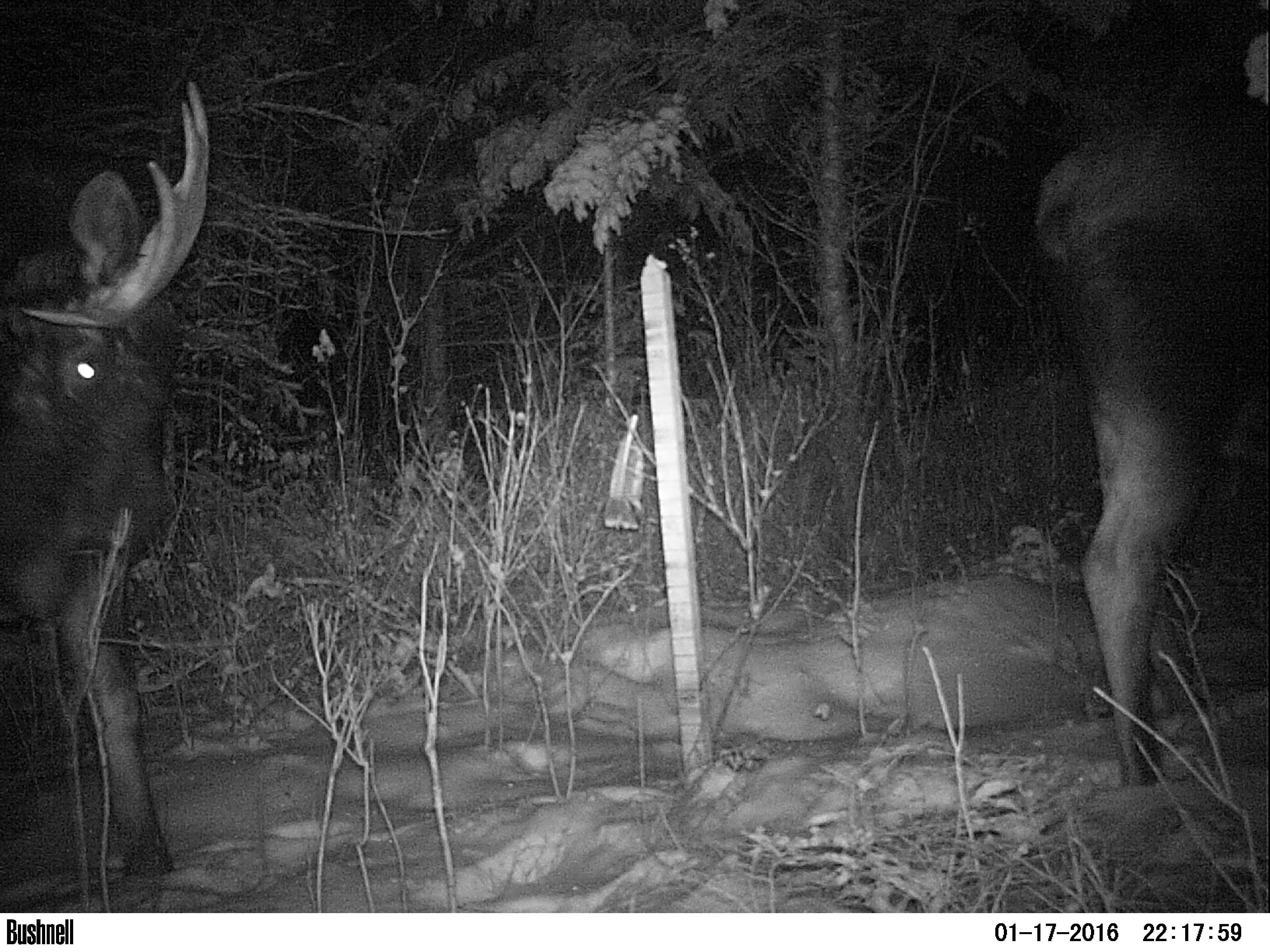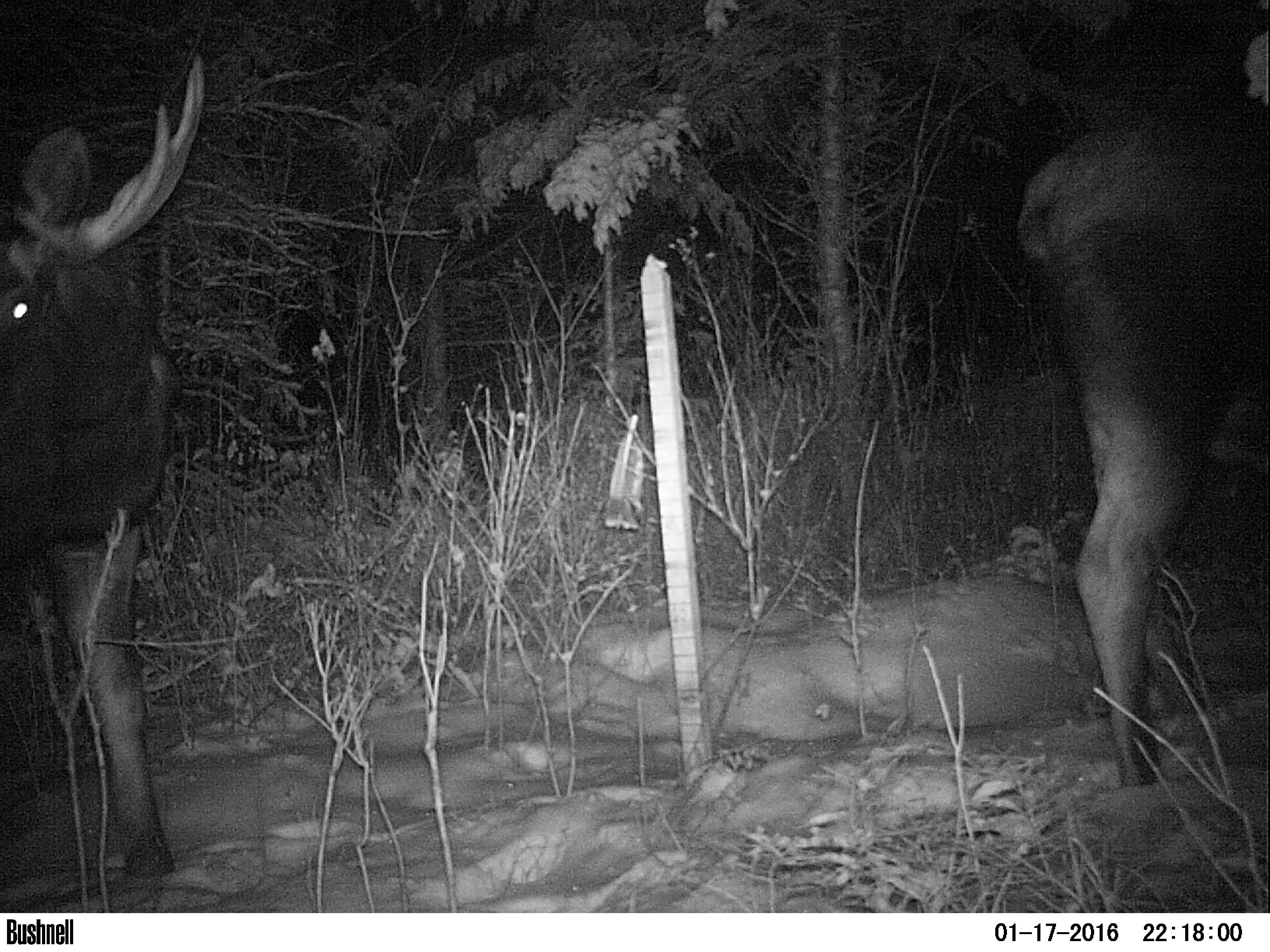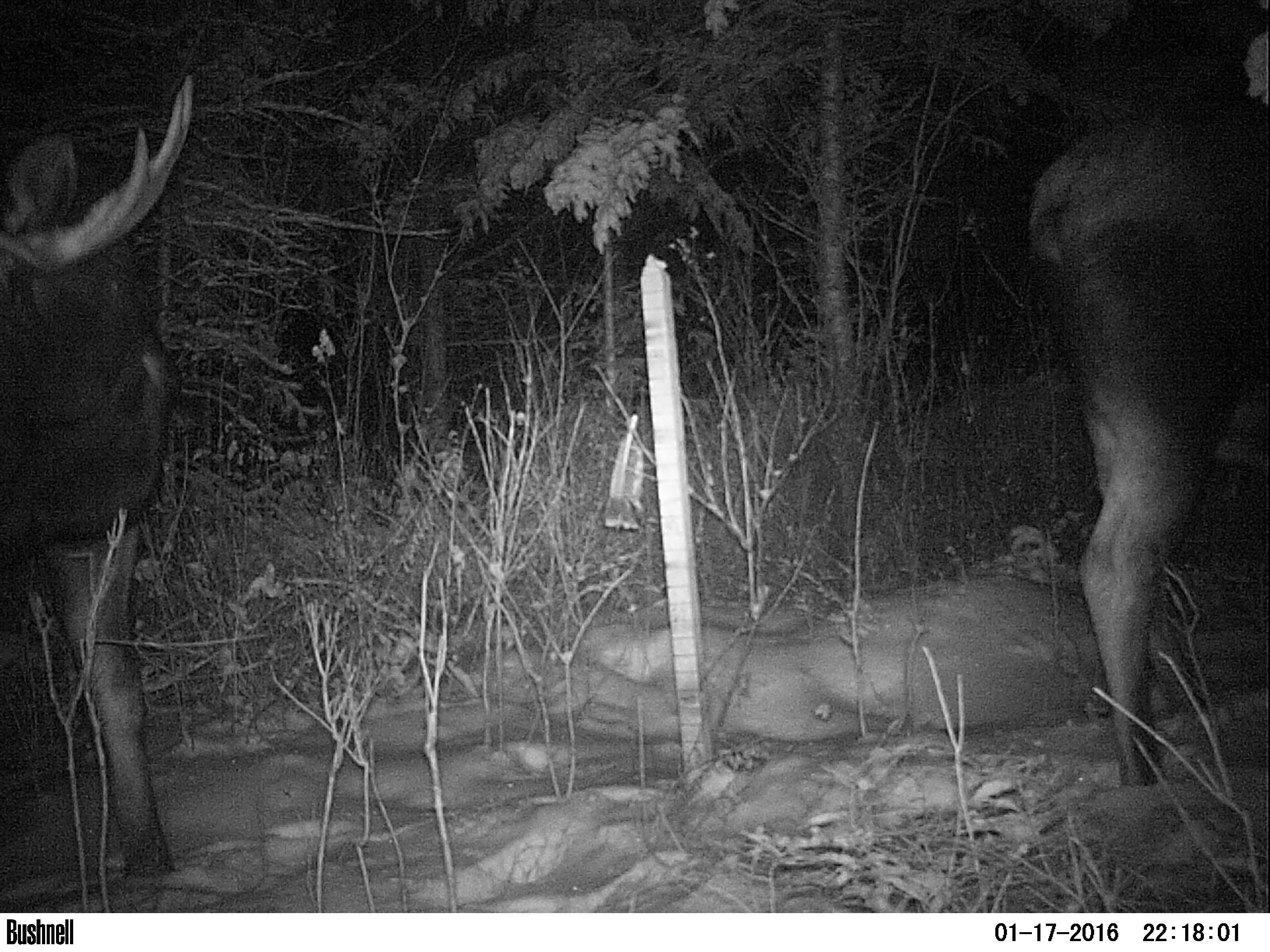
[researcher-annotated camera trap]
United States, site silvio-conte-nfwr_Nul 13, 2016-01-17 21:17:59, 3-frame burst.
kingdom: Animalia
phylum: Chordata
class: Mammalia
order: Artiodactyla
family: Cervidae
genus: Alces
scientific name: Alces alces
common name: moose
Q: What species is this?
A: Moose (Alces alces).